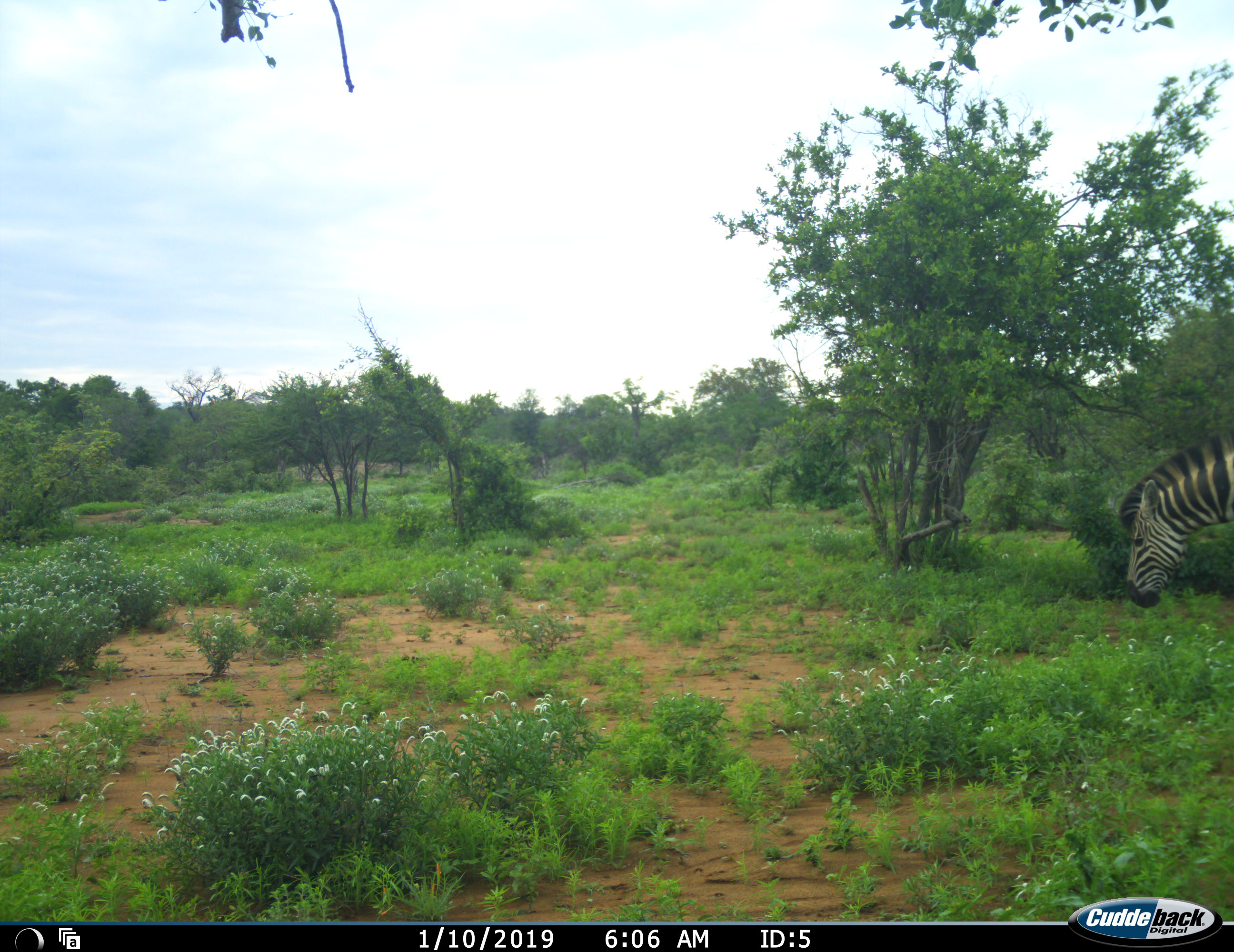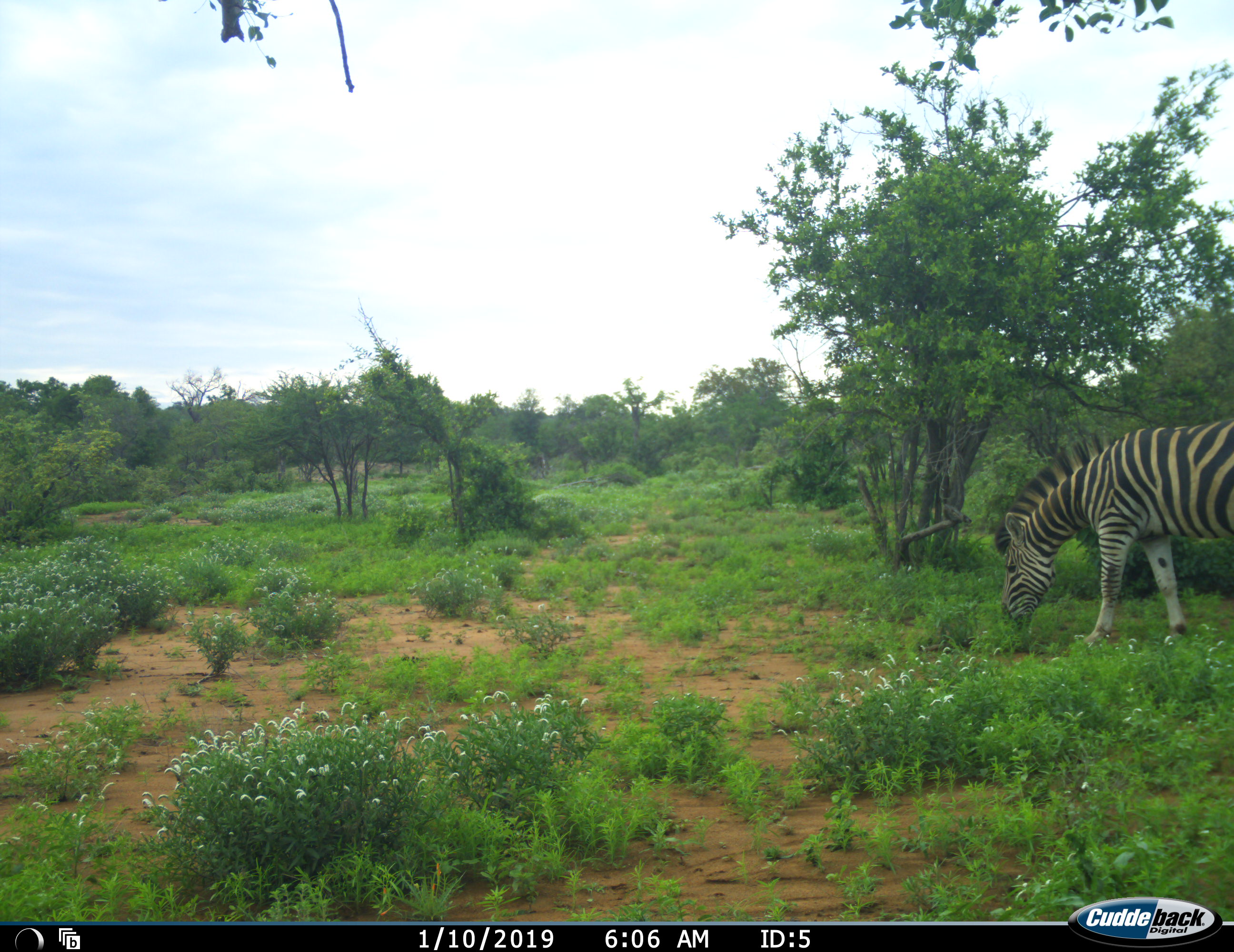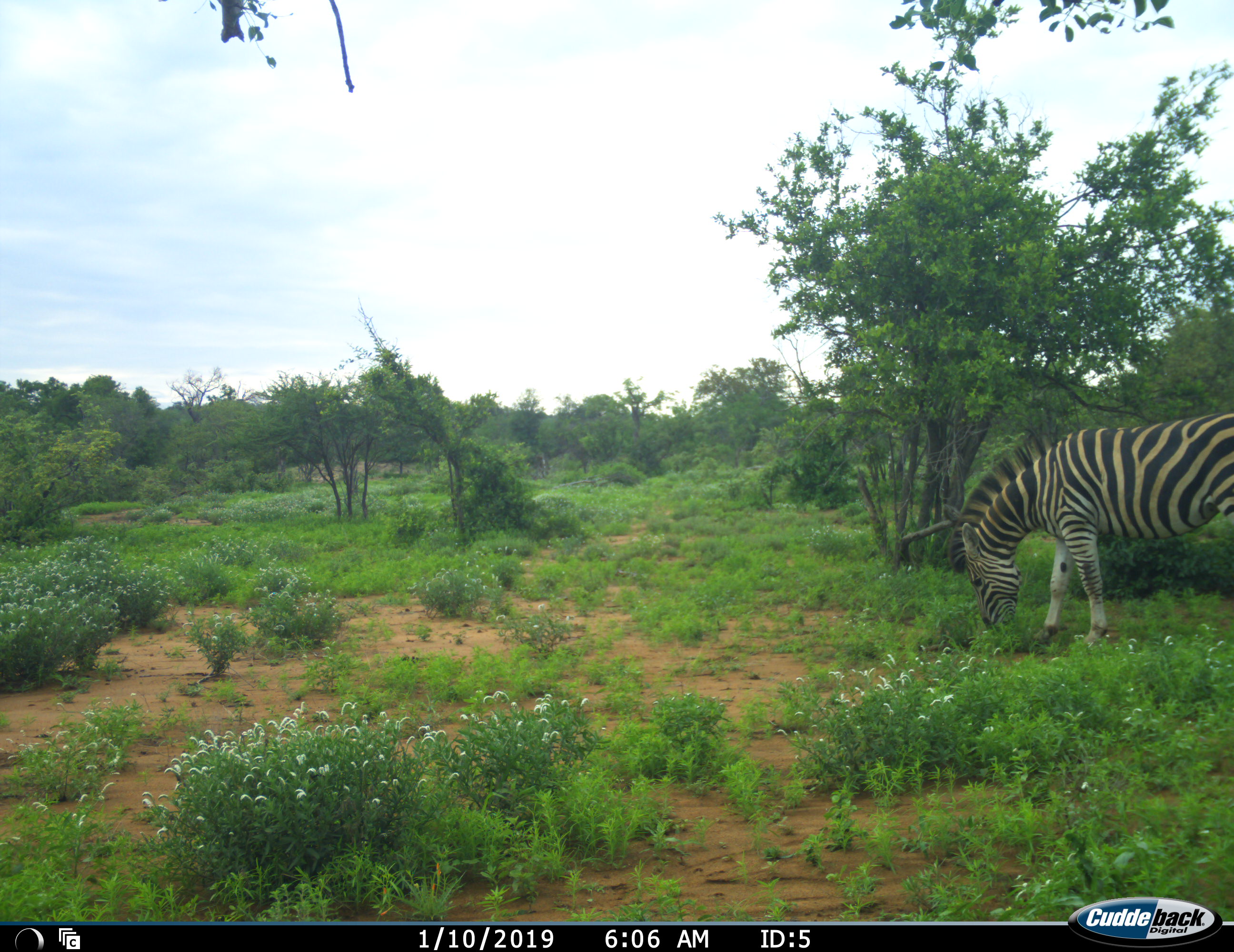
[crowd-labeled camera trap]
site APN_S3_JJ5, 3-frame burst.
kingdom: Animalia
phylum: Chordata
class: Mammalia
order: Perissodactyla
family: Equidae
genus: Equus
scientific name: Equus quagga burchellii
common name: burchell's zebra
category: zebraburchells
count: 1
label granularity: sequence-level